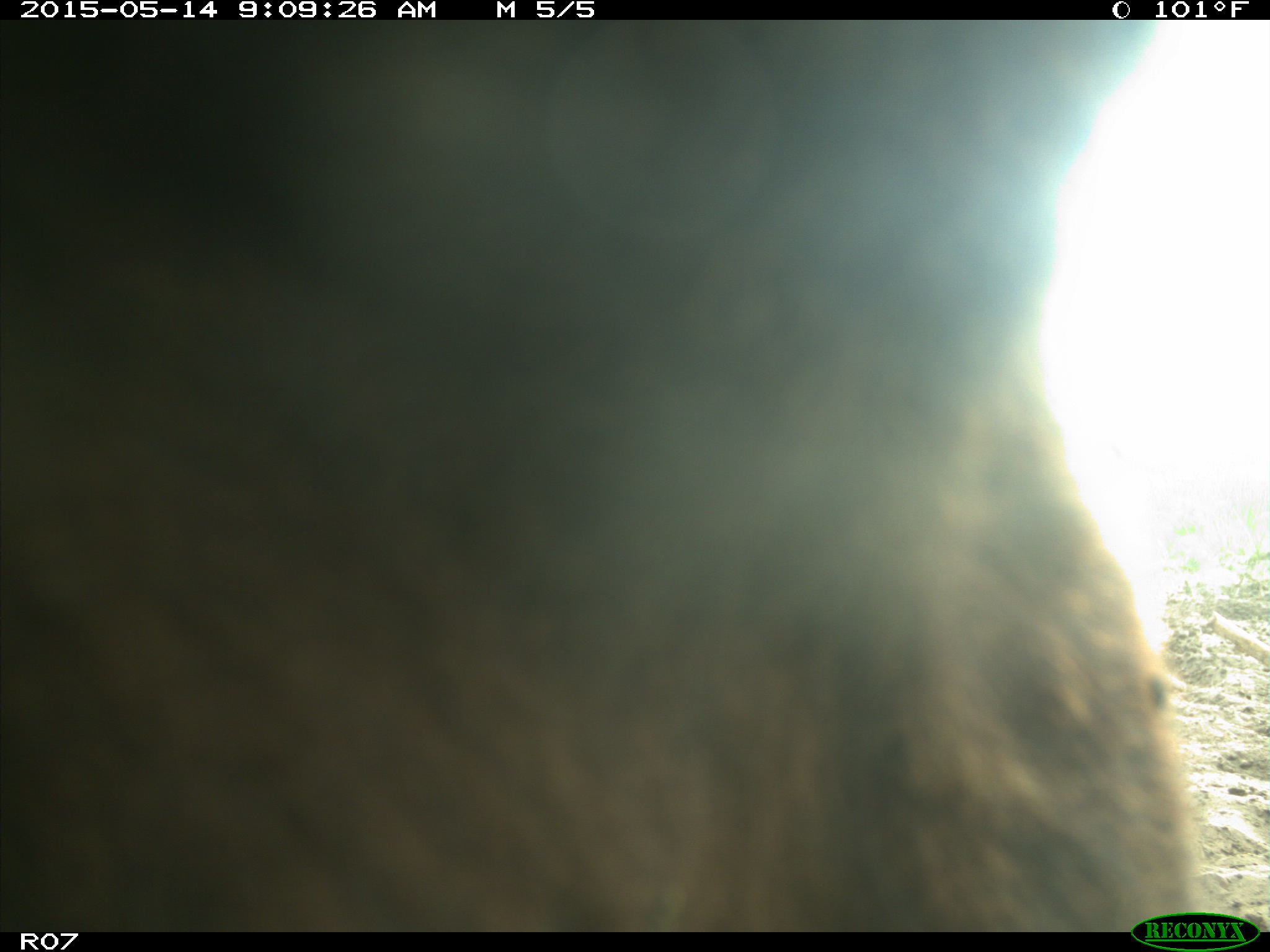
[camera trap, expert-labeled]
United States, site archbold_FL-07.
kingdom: Animalia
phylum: Chordata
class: Mammalia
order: Artiodactyla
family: Bovidae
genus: Bos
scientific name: Bos taurus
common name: domestic cow